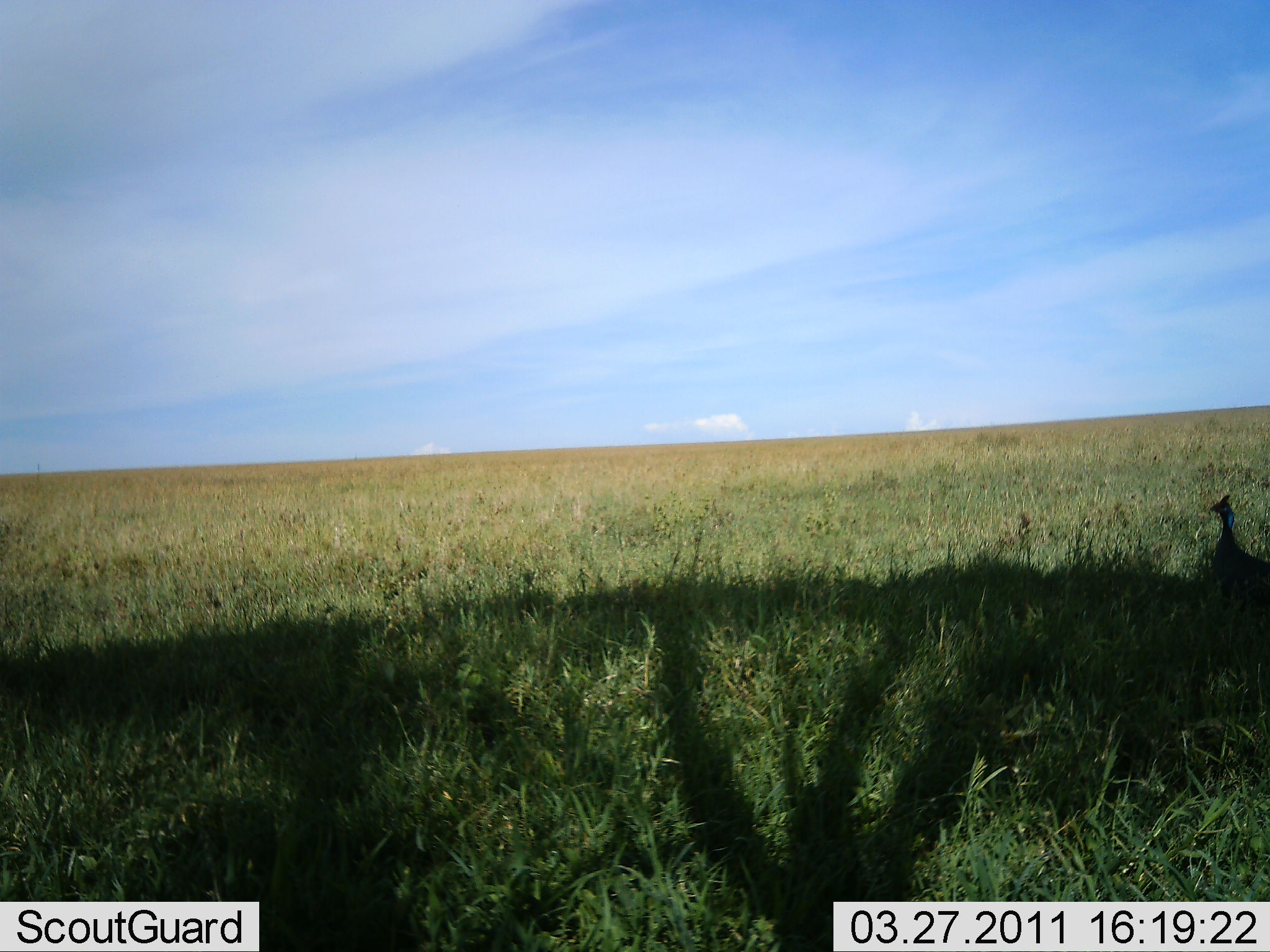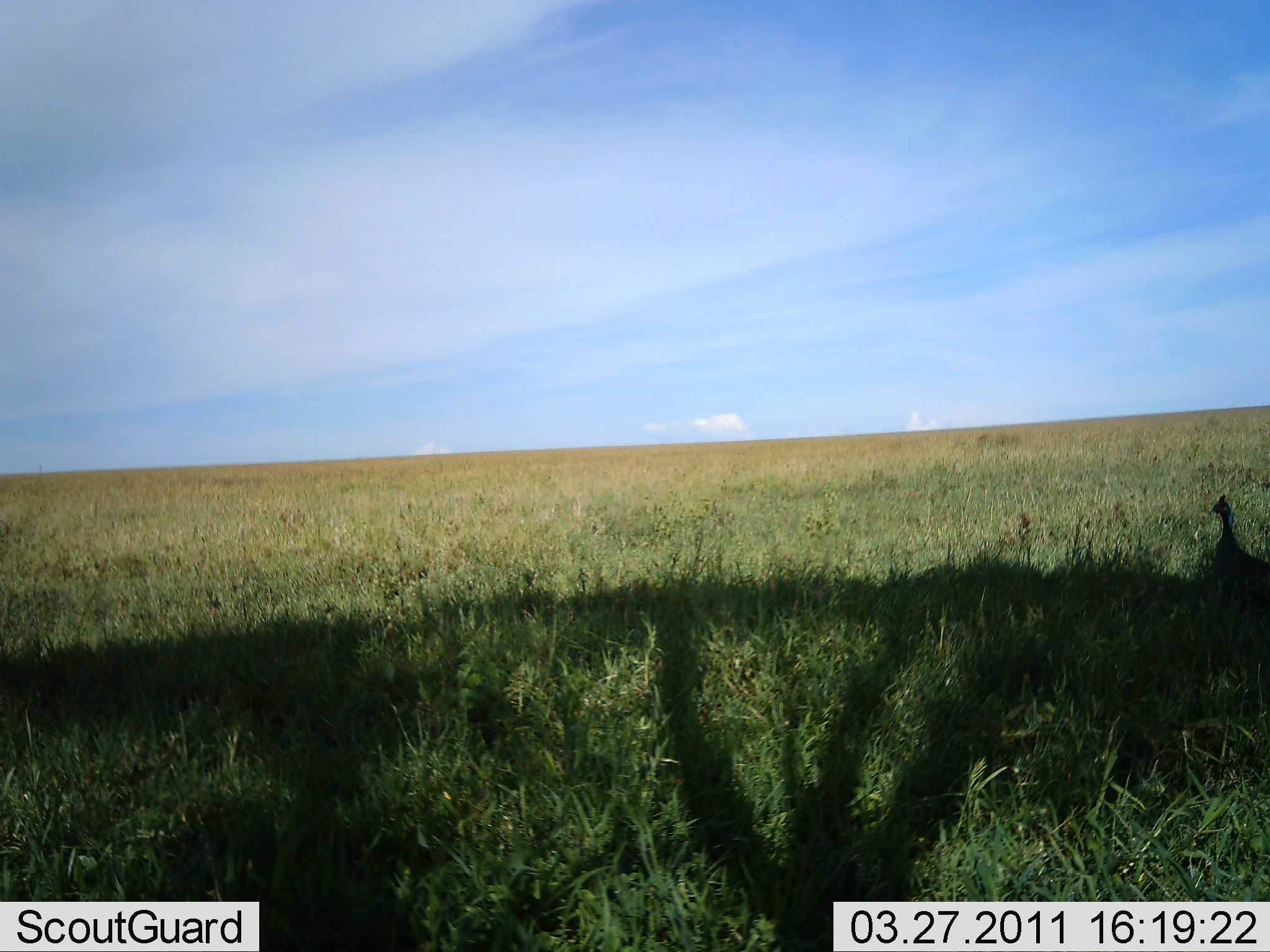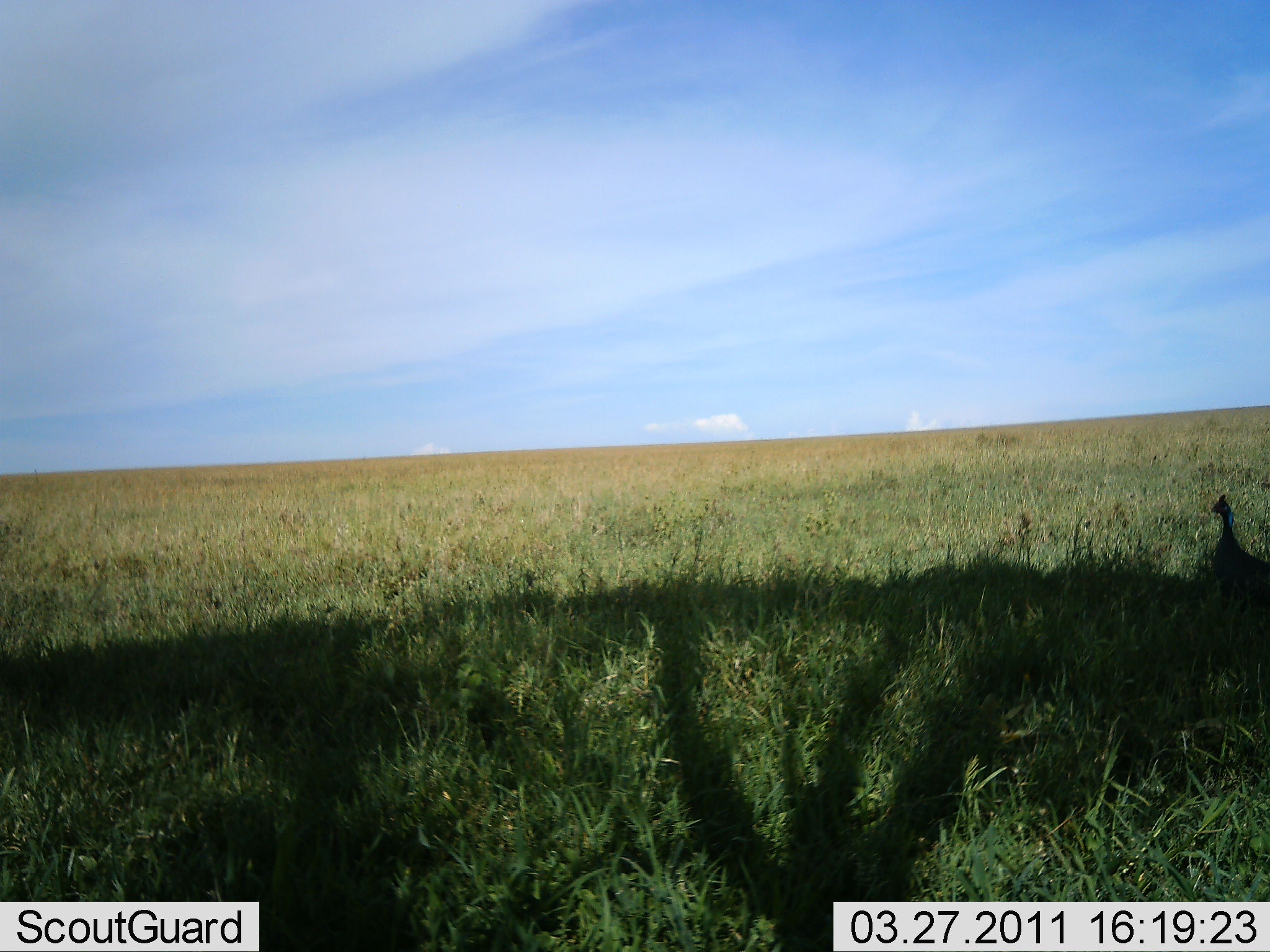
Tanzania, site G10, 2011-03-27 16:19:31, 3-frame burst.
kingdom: Animalia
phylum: Chordata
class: Aves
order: Galliformes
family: Numididae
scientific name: Numididae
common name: guinea fowl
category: guineafowl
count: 1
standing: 100%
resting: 0%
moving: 0%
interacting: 0%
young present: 0%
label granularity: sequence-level